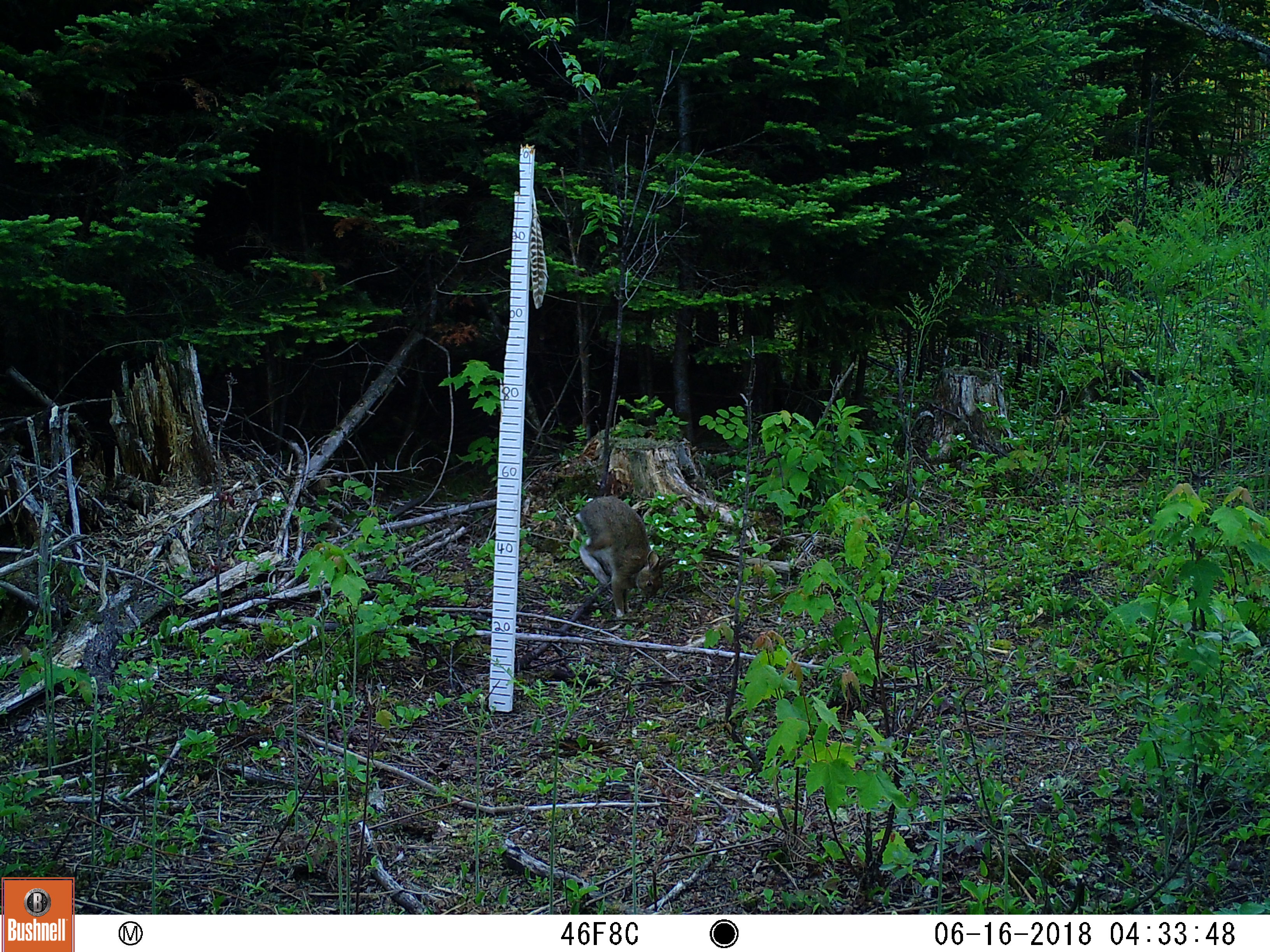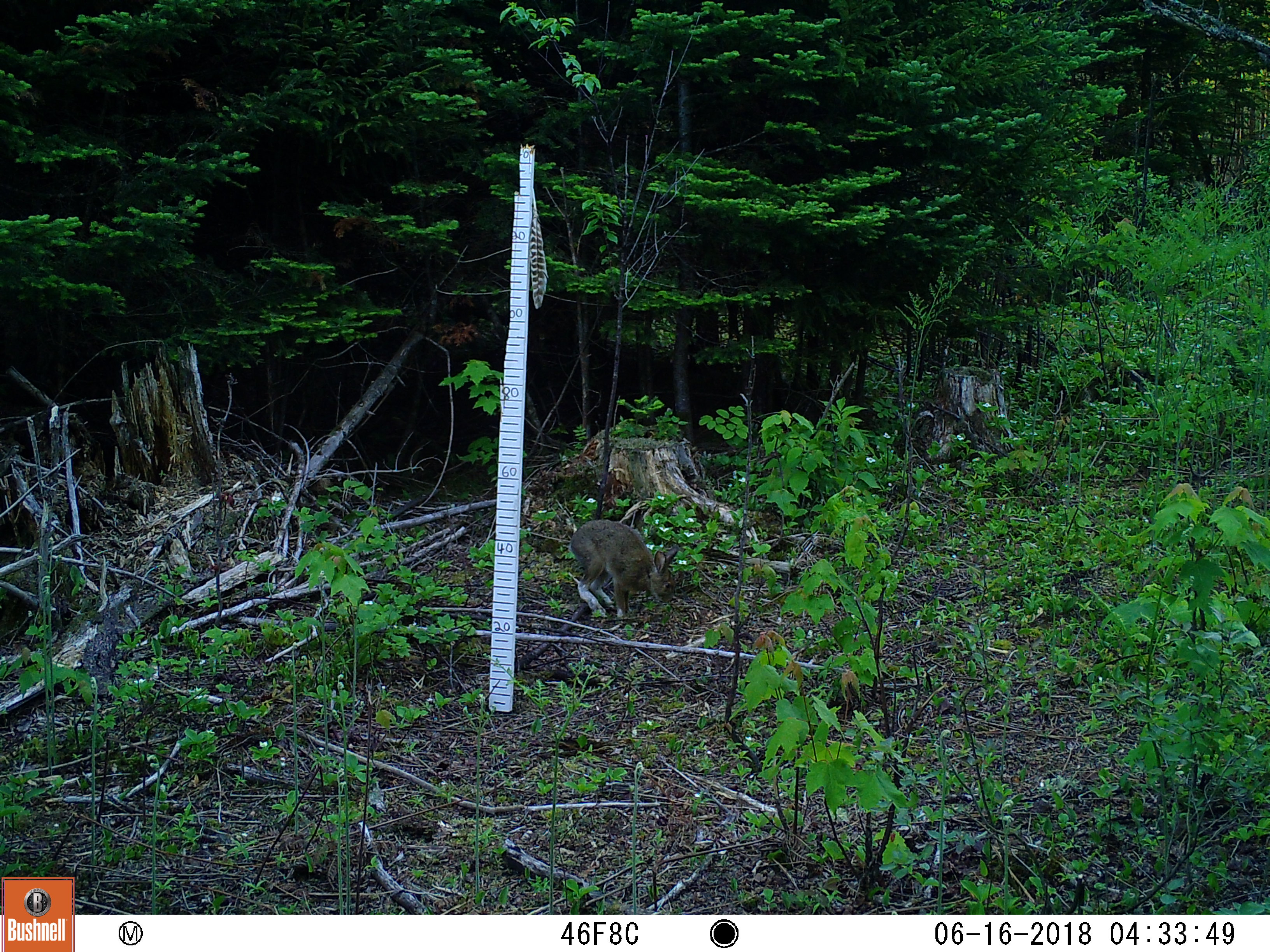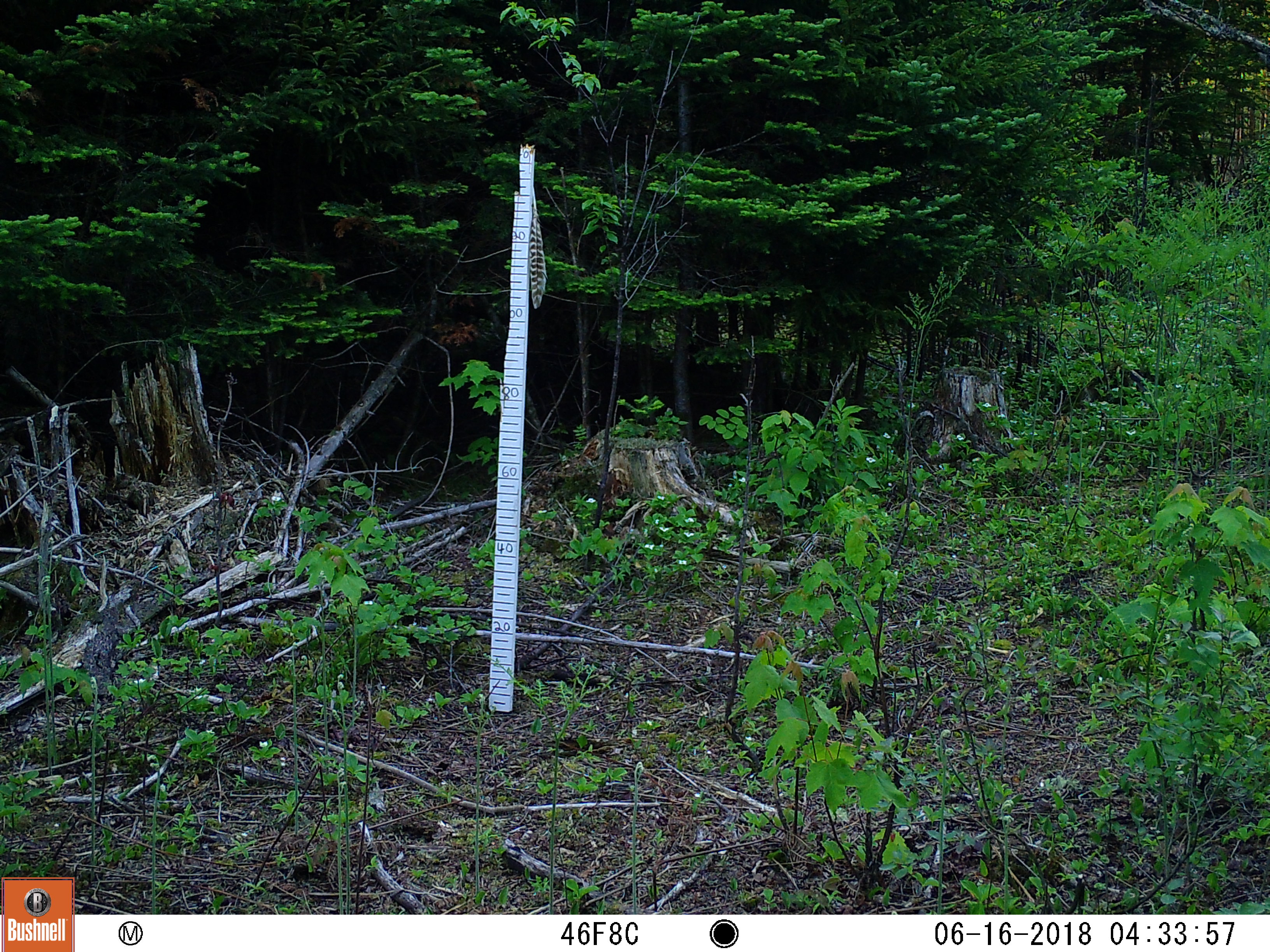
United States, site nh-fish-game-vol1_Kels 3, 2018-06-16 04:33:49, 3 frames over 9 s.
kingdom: Animalia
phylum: Chordata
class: Mammalia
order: Lagomorpha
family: Leporidae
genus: Lepus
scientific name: Lepus americanus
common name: snowshoe hare